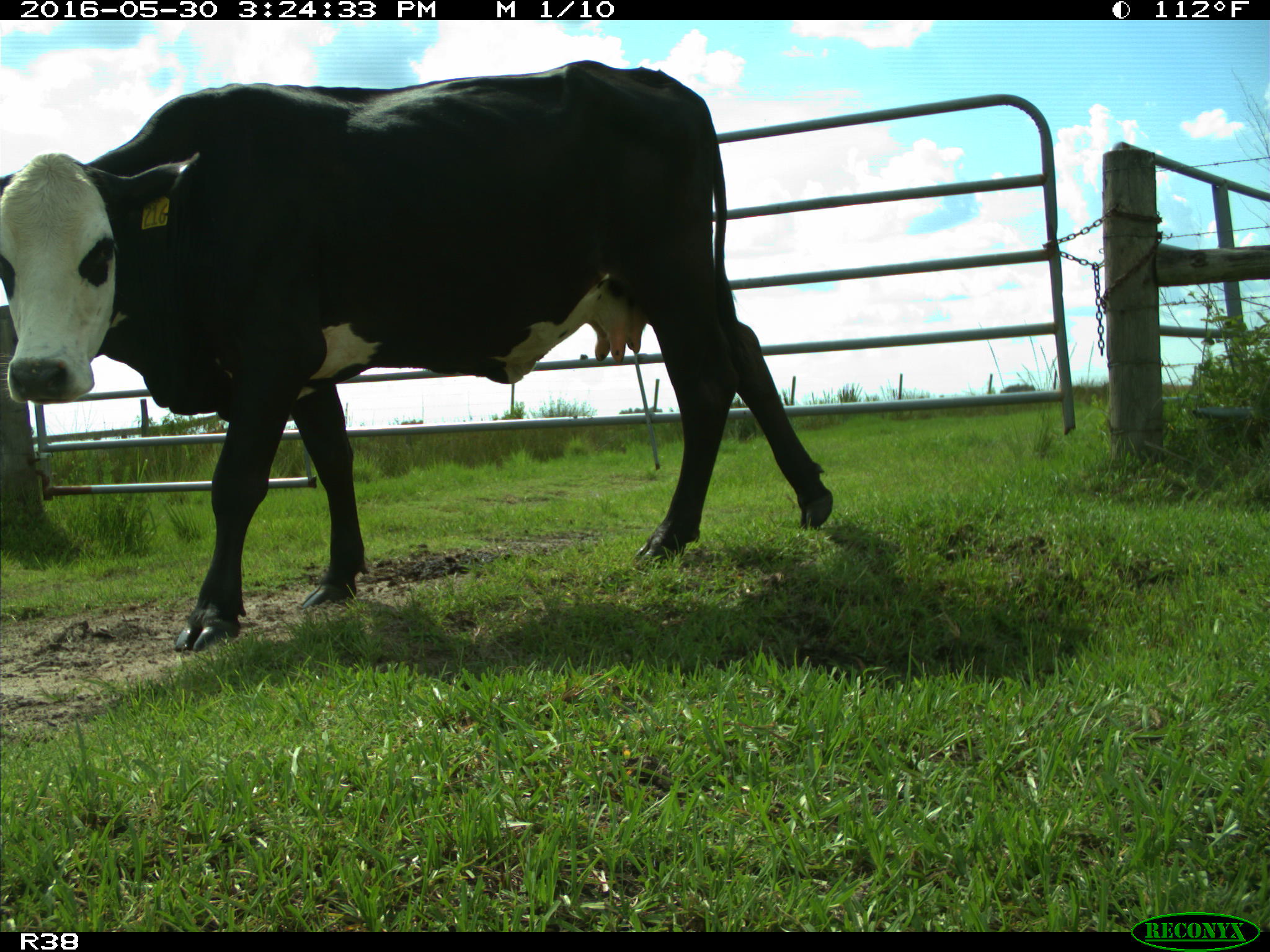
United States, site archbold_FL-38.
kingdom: Animalia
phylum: Chordata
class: Mammalia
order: Artiodactyla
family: Bovidae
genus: Bos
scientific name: Bos taurus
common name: domestic cow